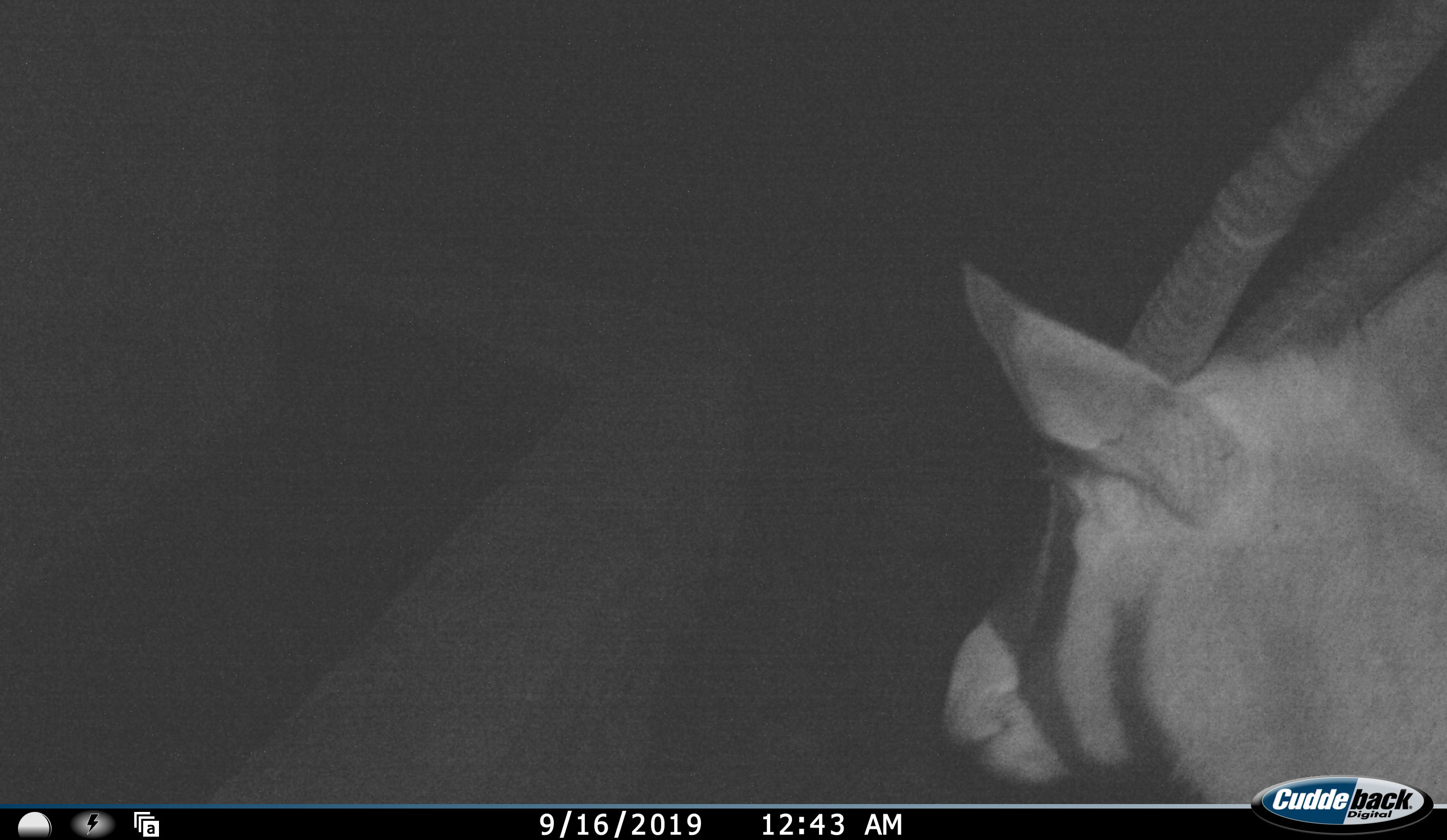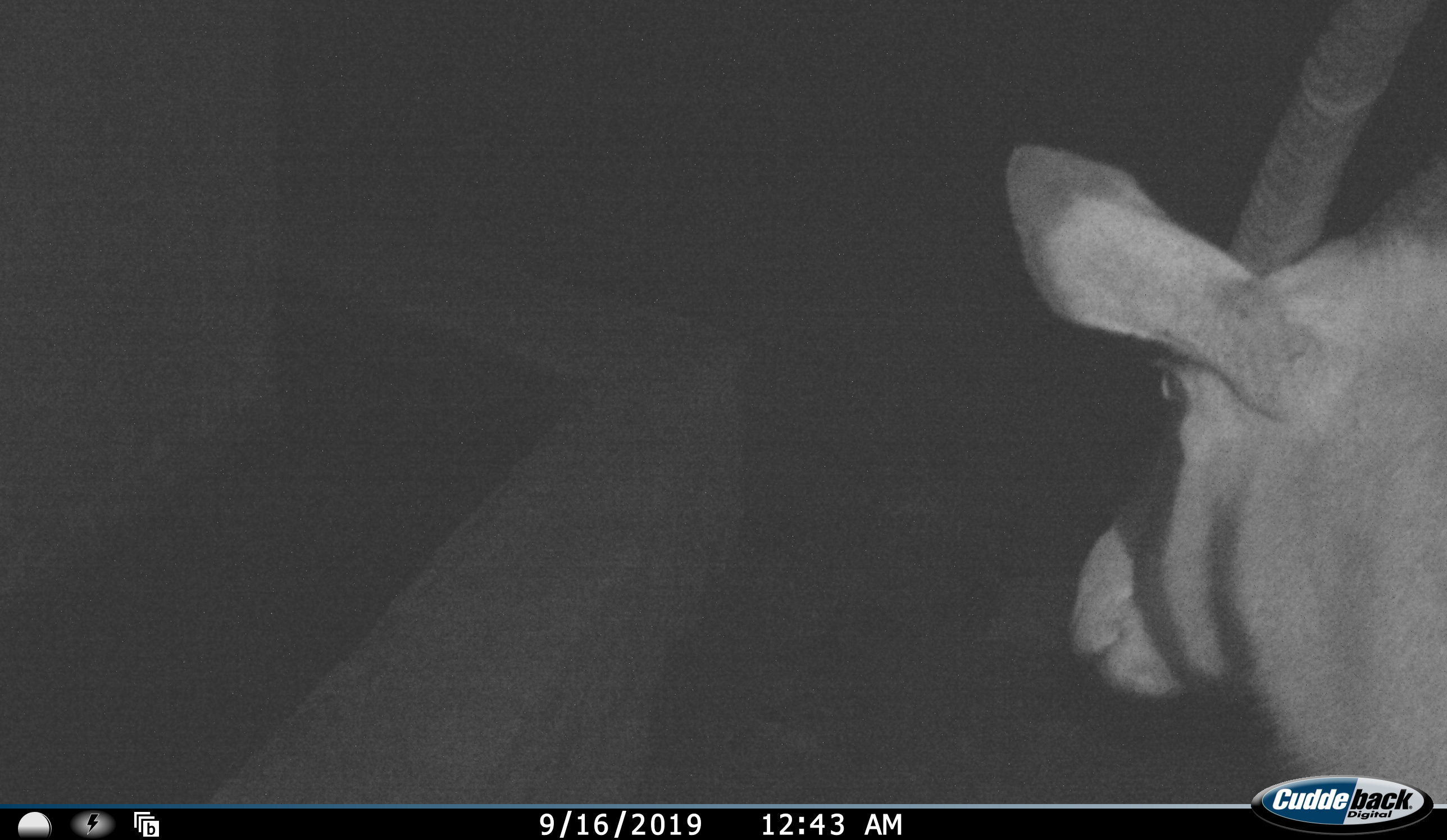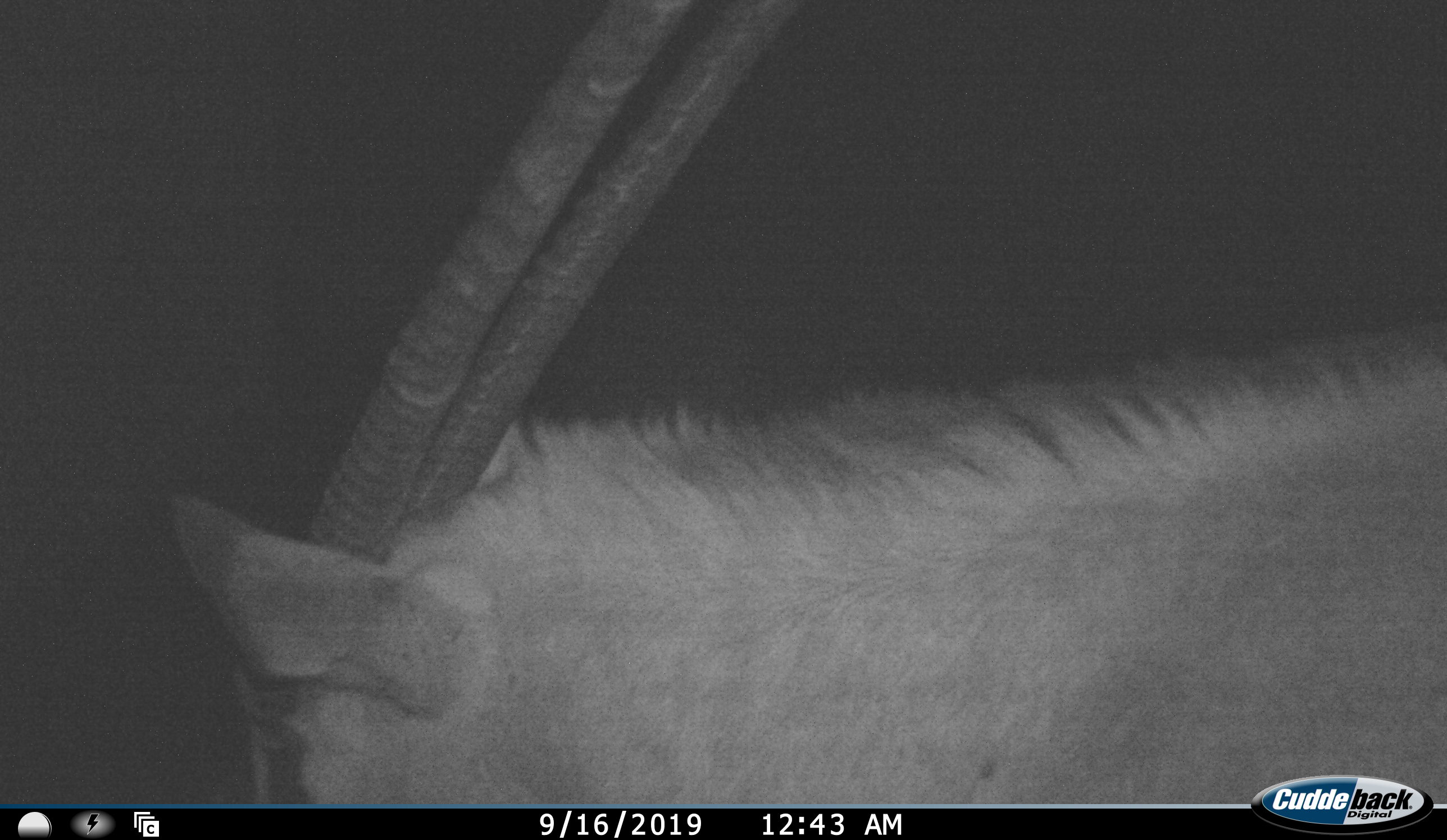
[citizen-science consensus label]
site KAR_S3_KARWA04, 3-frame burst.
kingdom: Animalia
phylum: Chordata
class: Mammalia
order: Artiodactyla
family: Bovidae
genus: Oryx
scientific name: Oryx gazella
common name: gemsbok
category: oryx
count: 1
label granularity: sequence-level